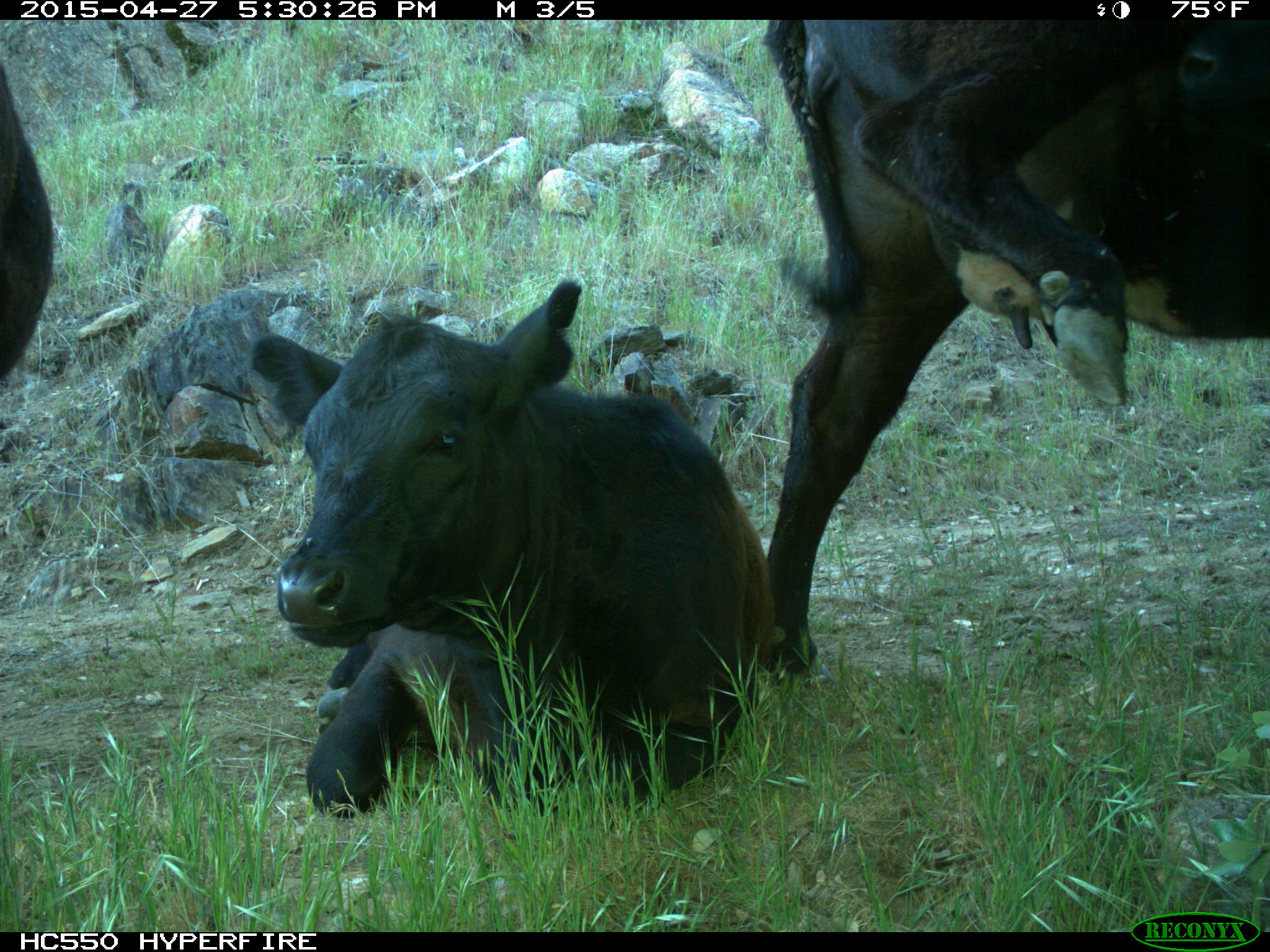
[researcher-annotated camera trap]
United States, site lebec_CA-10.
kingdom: Animalia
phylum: Chordata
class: Mammalia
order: Artiodactyla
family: Bovidae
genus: Bos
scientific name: Bos taurus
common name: domestic cow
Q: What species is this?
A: Bos taurus (domestic cow).